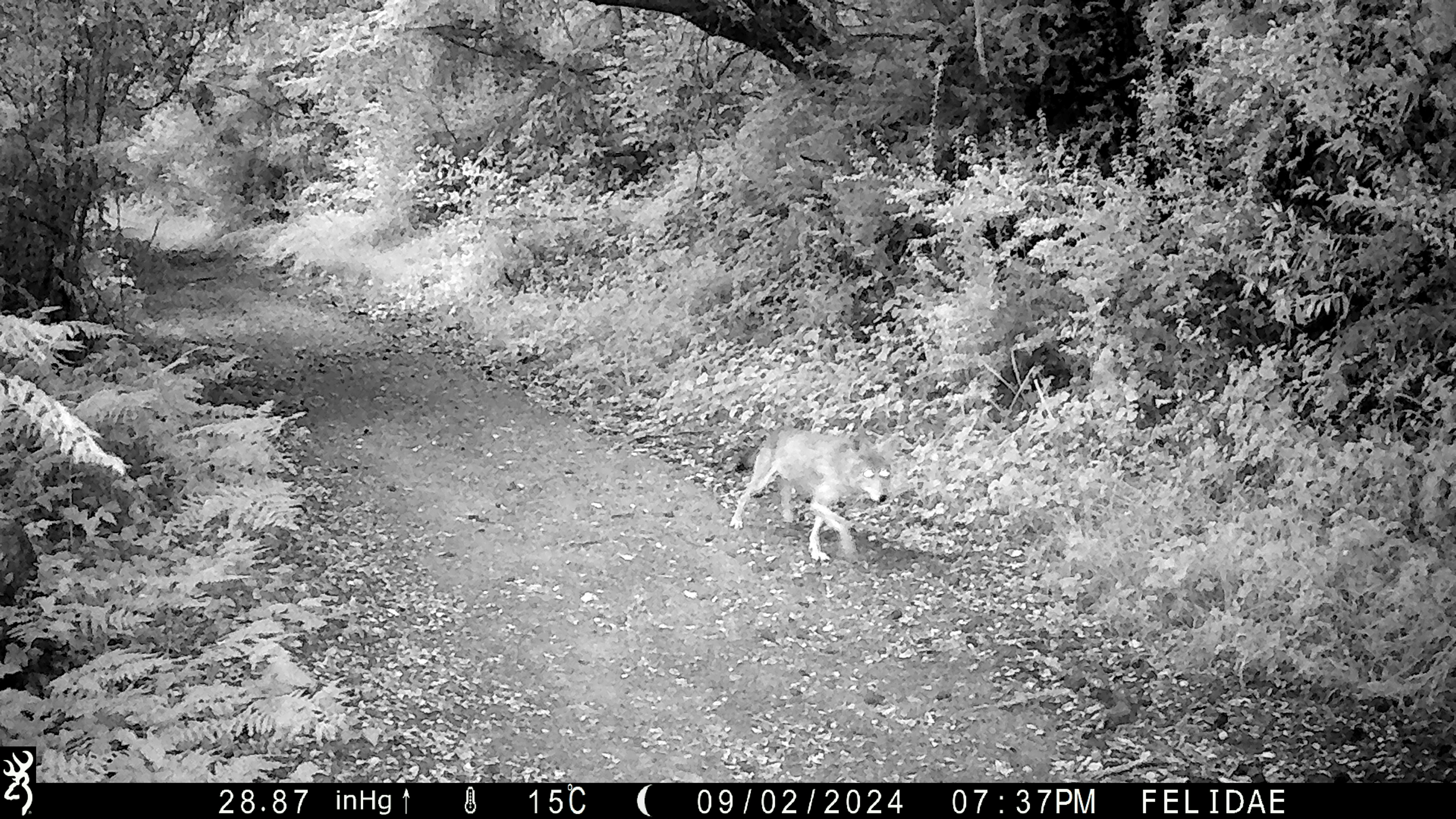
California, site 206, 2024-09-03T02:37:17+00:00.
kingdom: Animalia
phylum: Chordata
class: Mammalia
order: Carnivora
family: Canidae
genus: Canis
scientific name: Canis latrans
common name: coyote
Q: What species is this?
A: Coyote (Canis latrans).